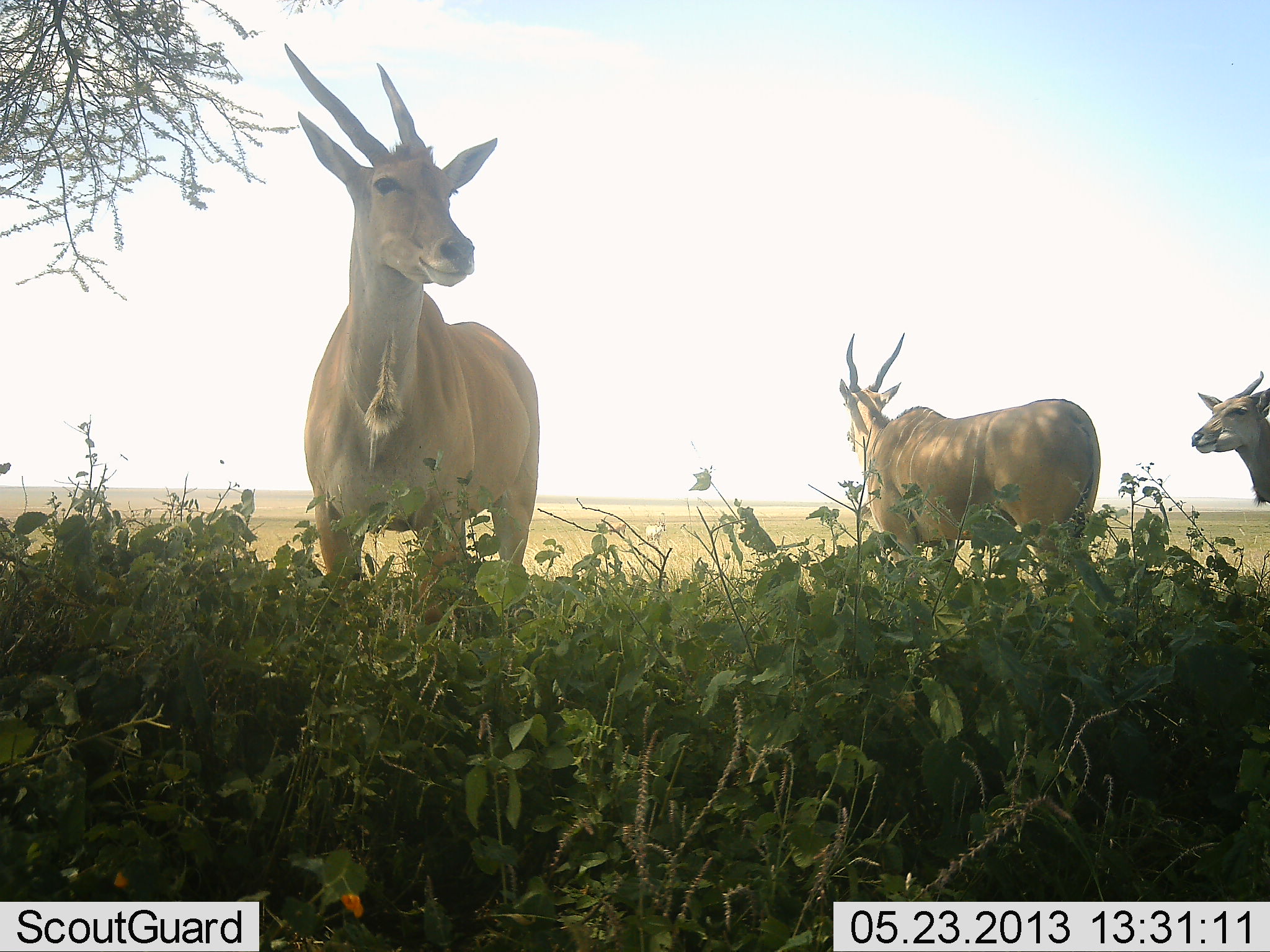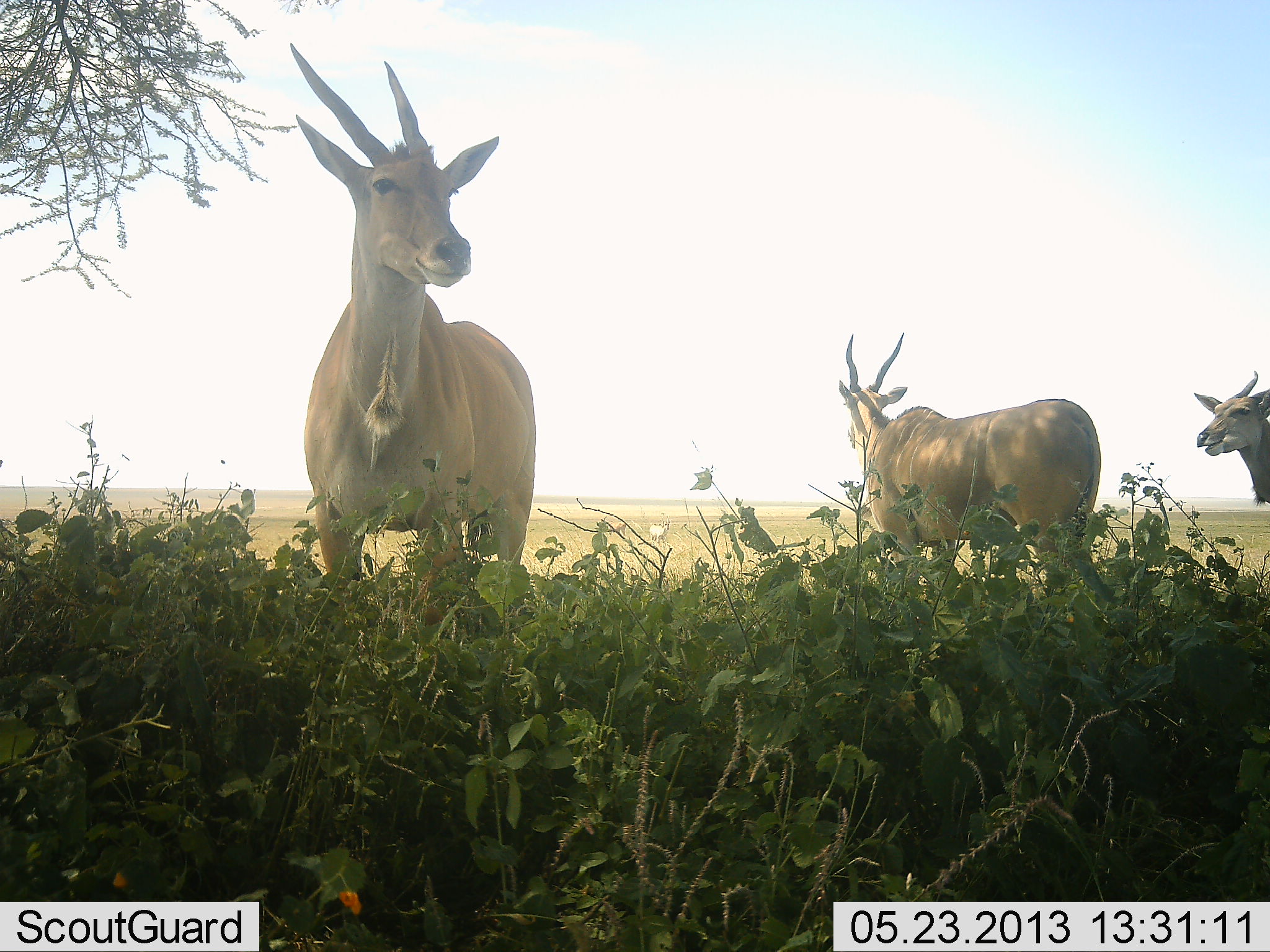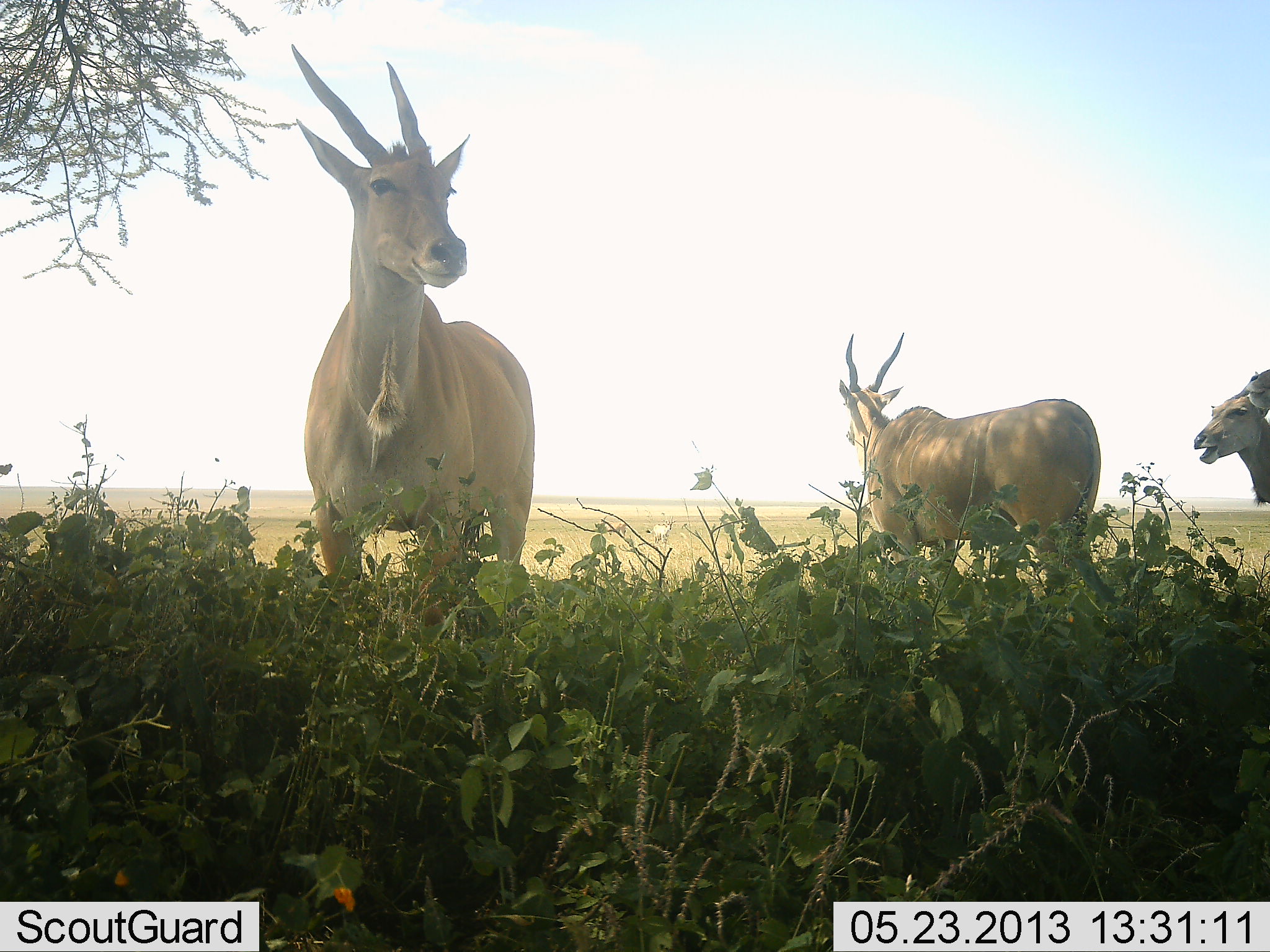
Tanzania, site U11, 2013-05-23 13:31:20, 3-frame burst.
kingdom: Animalia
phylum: Chordata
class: Mammalia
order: Artiodactyla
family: Bovidae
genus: Tragelaphus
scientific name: Tragelaphus oryx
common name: eland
Eland (Tragelaphus oryx), count 3. Behavior (volunteer vote fractions): standing 96%, resting 0%, moving 0%, interacting 0%. Young present (vote fraction): 0%. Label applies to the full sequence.